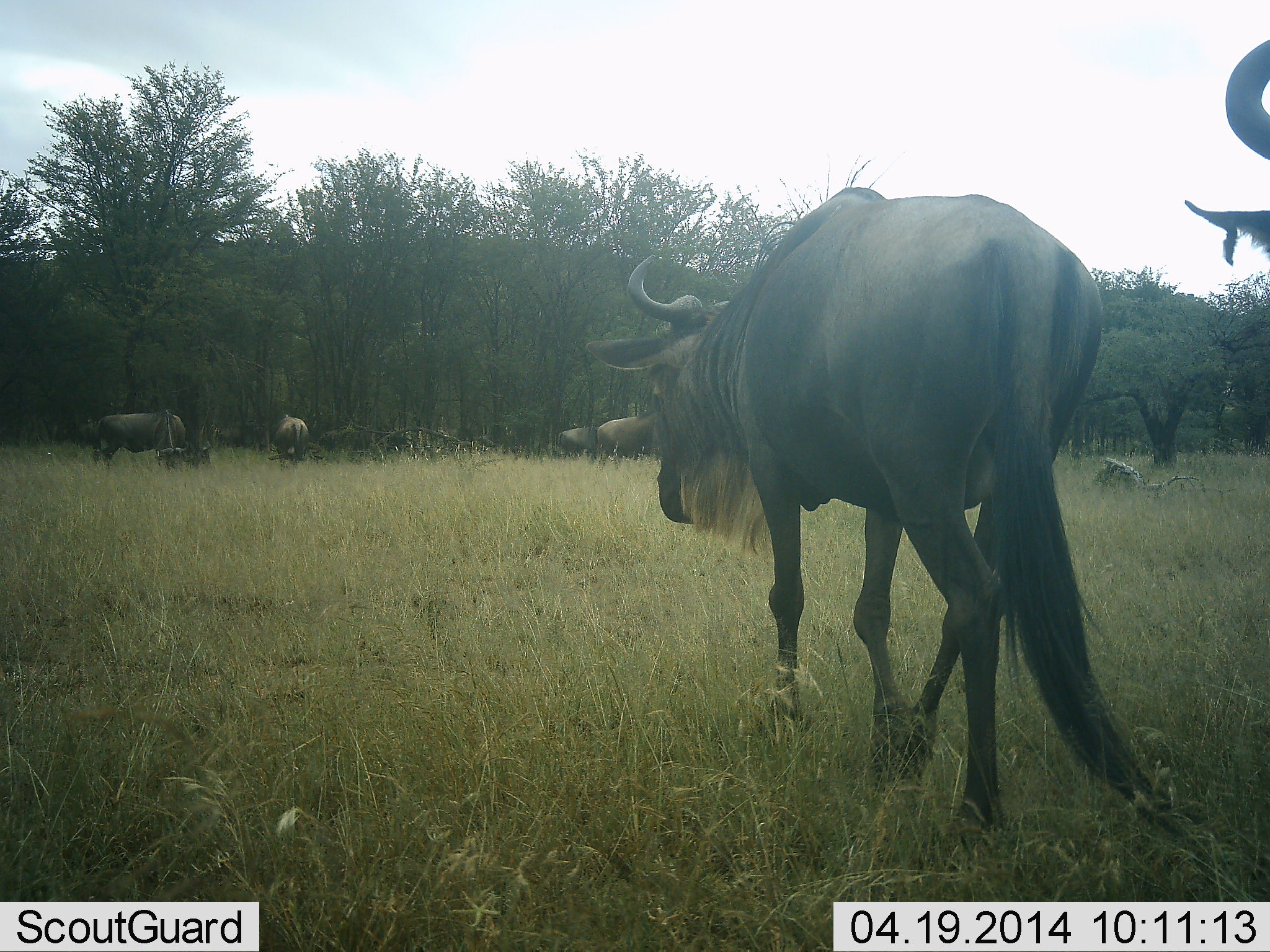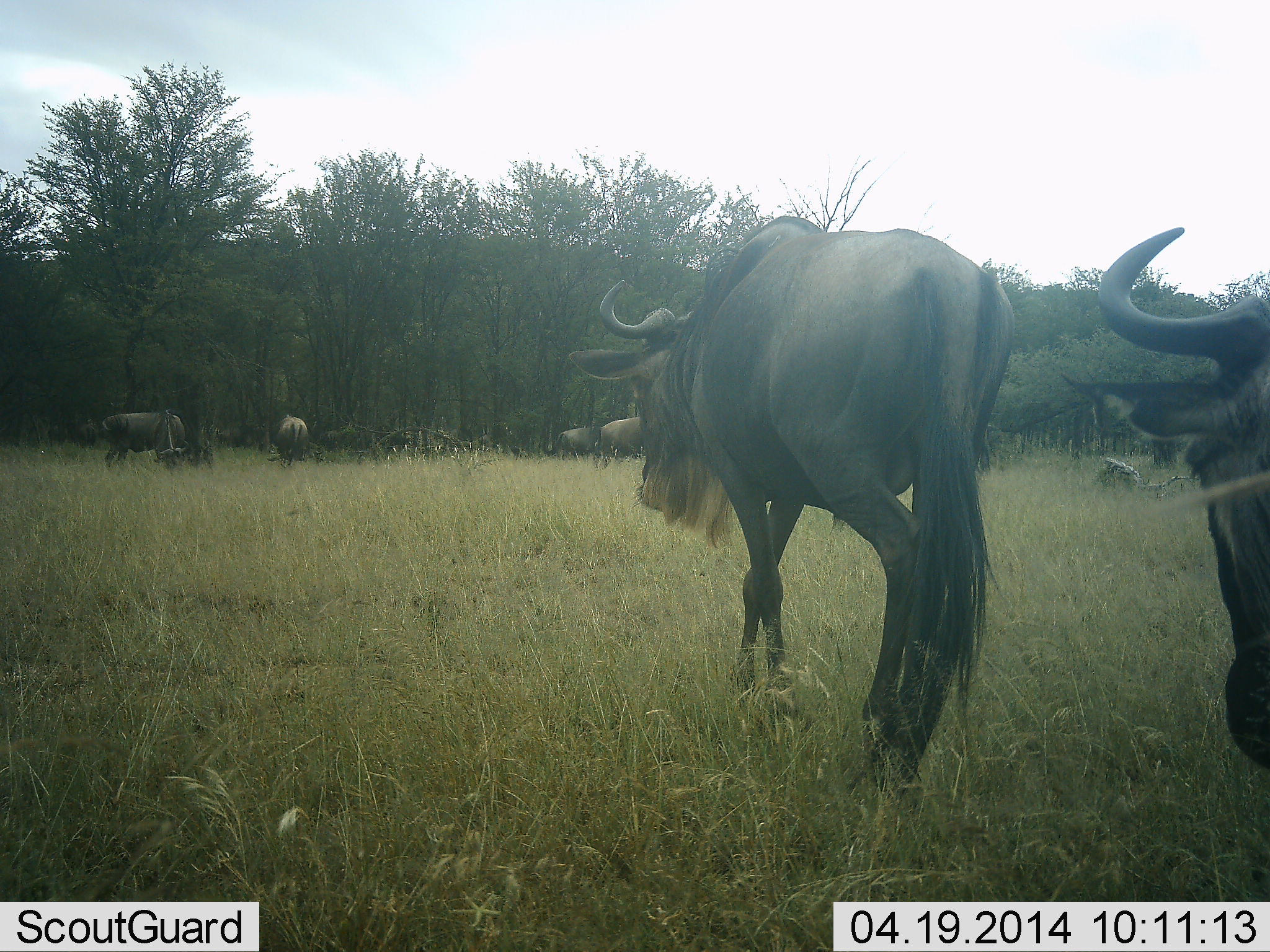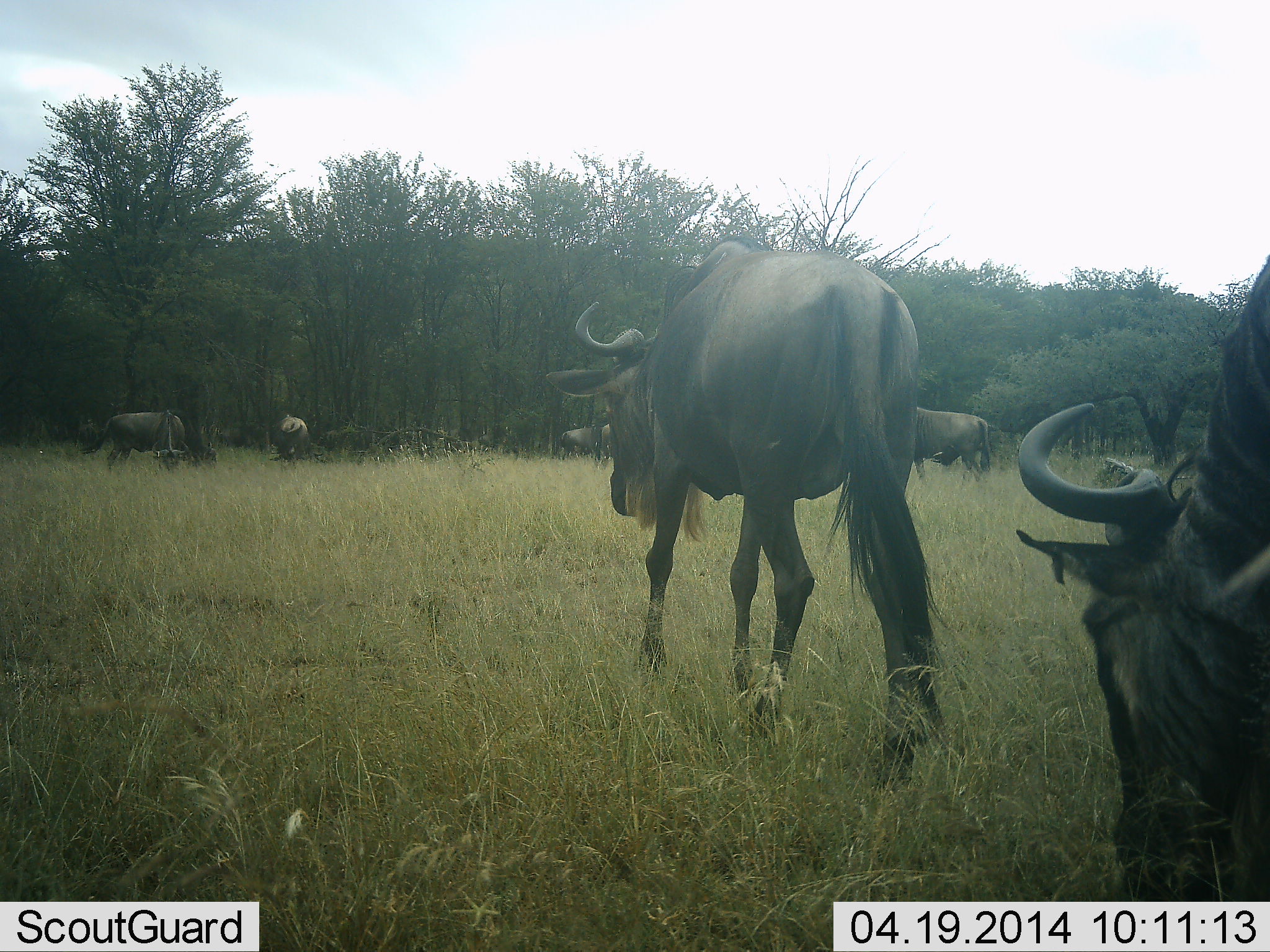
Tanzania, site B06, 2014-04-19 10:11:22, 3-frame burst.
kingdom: Animalia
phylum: Chordata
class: Mammalia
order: Artiodactyla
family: Bovidae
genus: Connochaetes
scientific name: Connochaetes taurinus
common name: blue wildebeest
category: wildebeest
Wildebeest (blue wildebeest) (Connochaetes taurinus), count 7. Behavior (volunteer vote fractions): standing 40%, resting 0%, moving 100%, interacting 10%. Young present (vote fraction): 0%. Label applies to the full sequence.